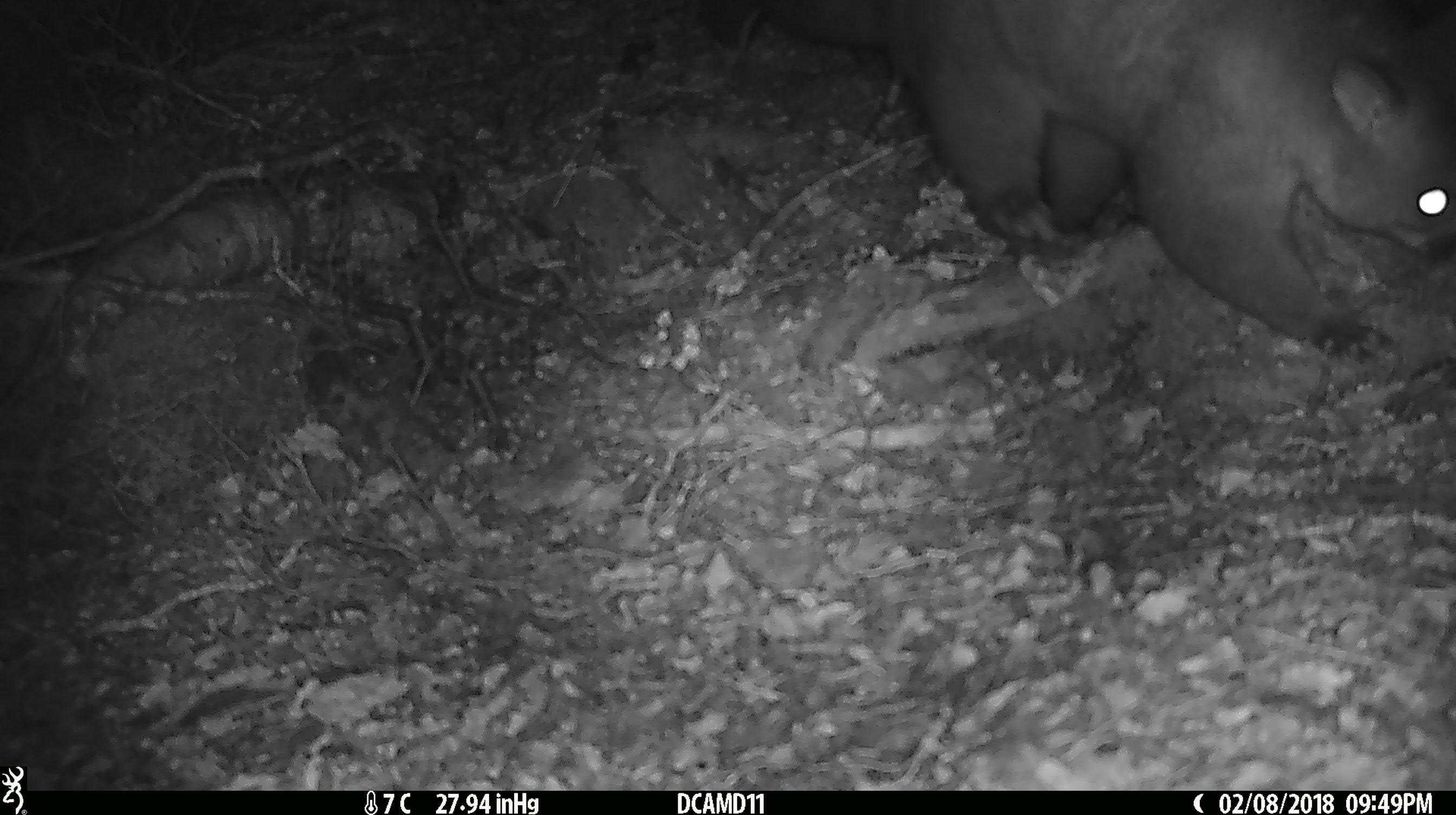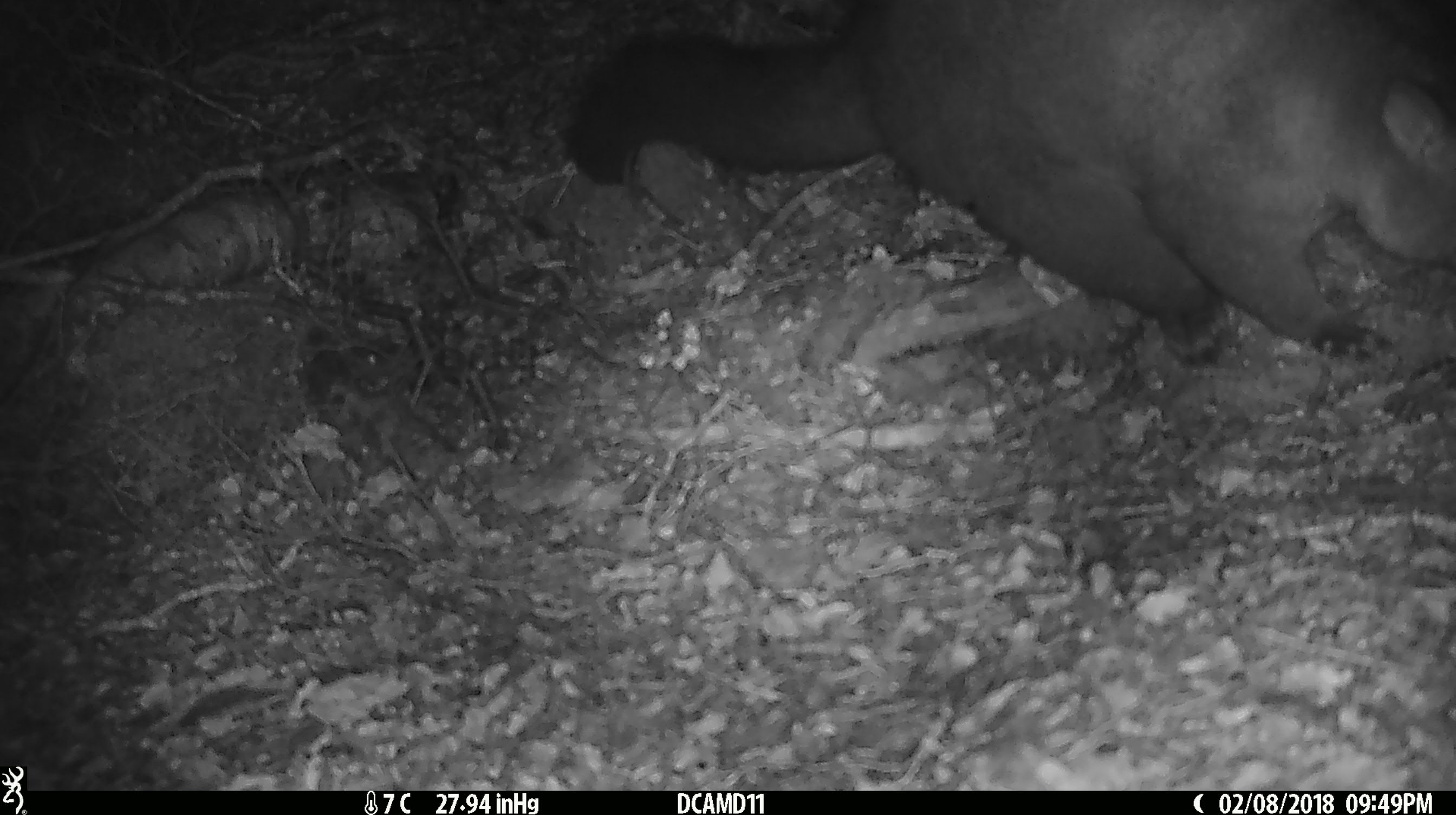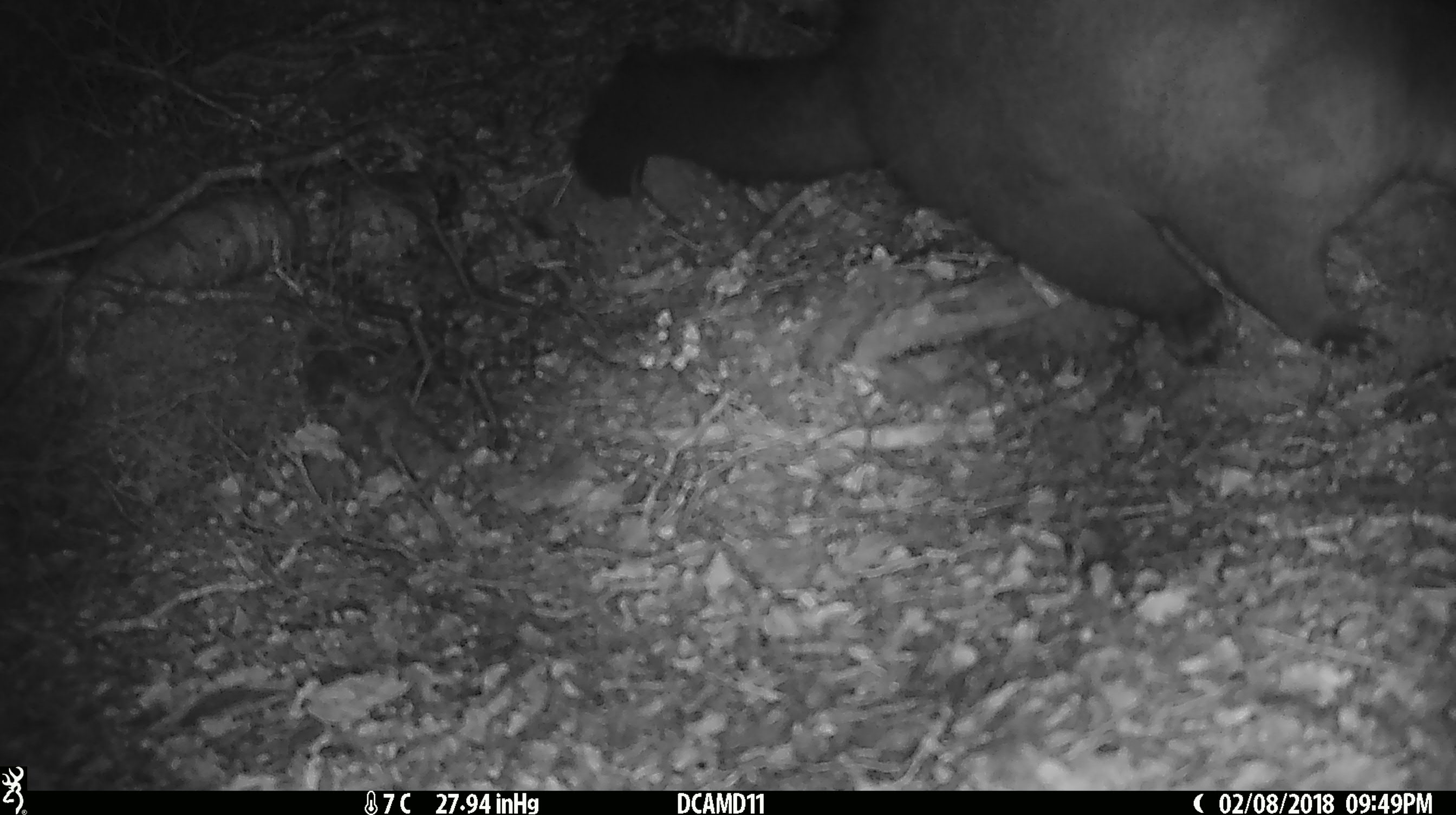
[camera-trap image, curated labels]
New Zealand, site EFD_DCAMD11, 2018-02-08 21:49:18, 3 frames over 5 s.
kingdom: Animalia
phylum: Chordata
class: Mammalia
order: Diprotodontia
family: Phalangeridae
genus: Trichosurus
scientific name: Trichosurus vulpecula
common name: common brushtail possum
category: possum